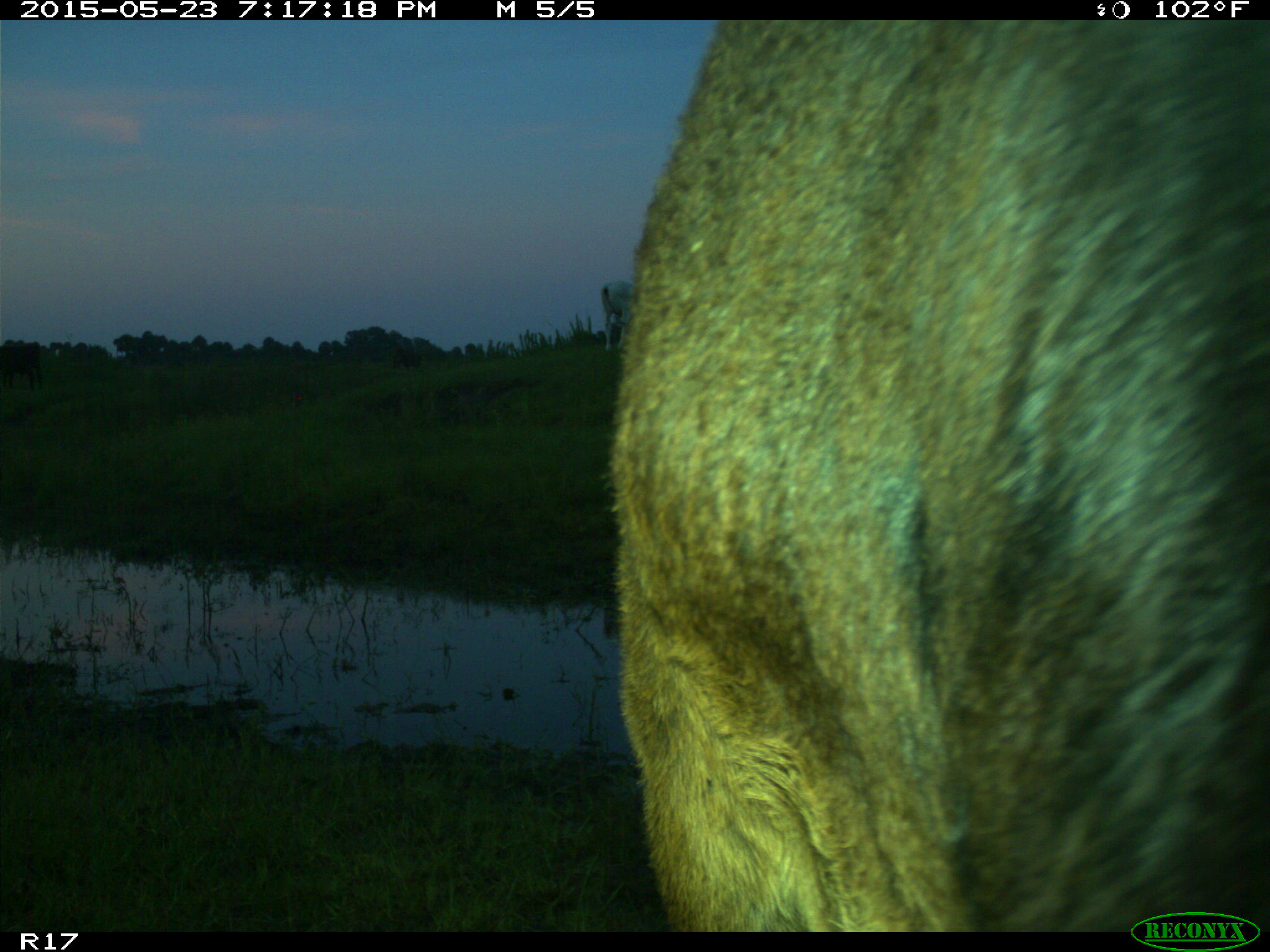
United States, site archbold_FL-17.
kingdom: Animalia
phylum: Chordata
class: Mammalia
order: Artiodactyla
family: Bovidae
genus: Bos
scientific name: Bos taurus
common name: domestic cow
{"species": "Bos taurus (domestic cow)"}